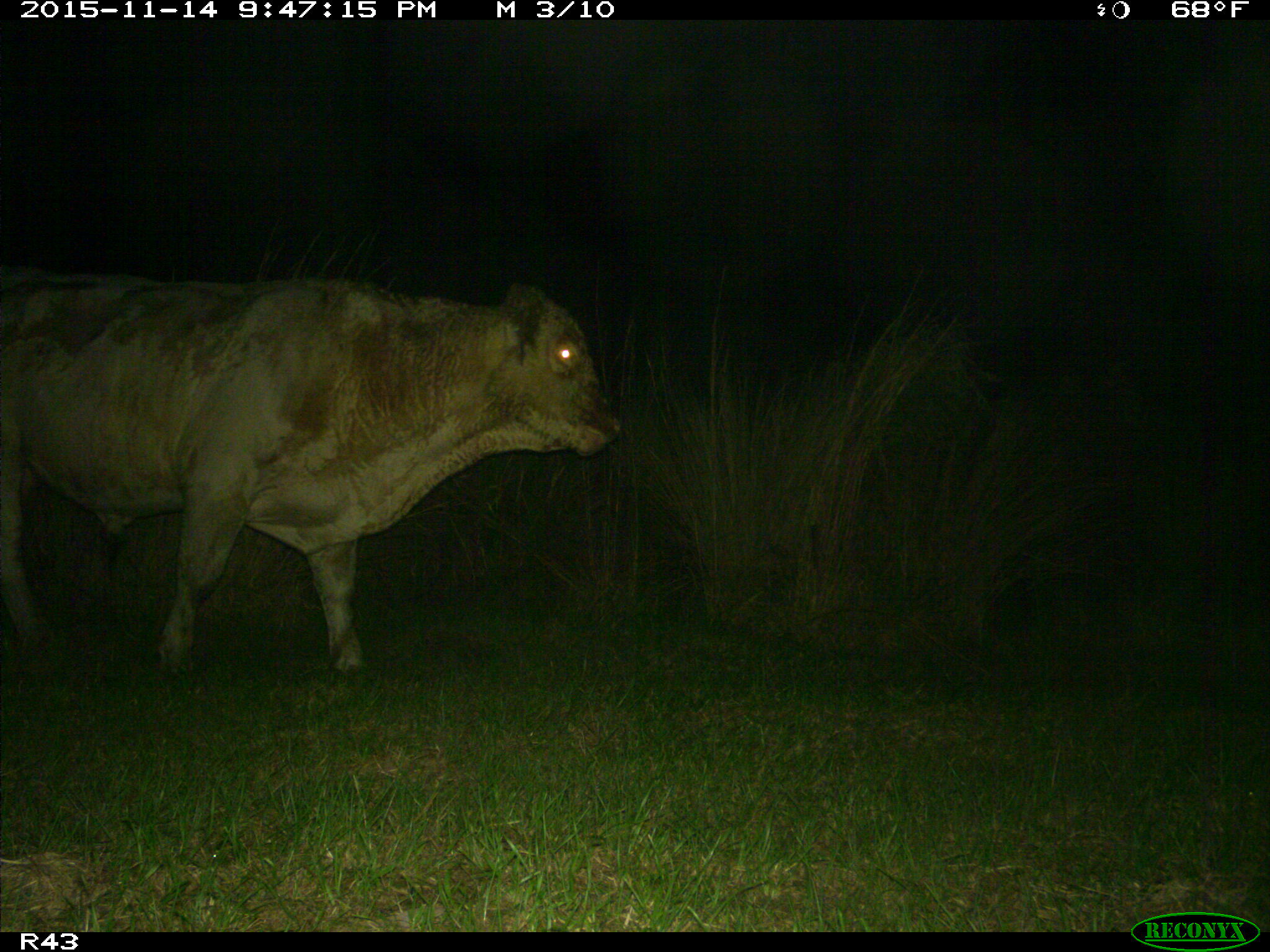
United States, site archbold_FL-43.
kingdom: Animalia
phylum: Chordata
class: Mammalia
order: Artiodactyla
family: Bovidae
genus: Bos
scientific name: Bos taurus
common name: domestic cow